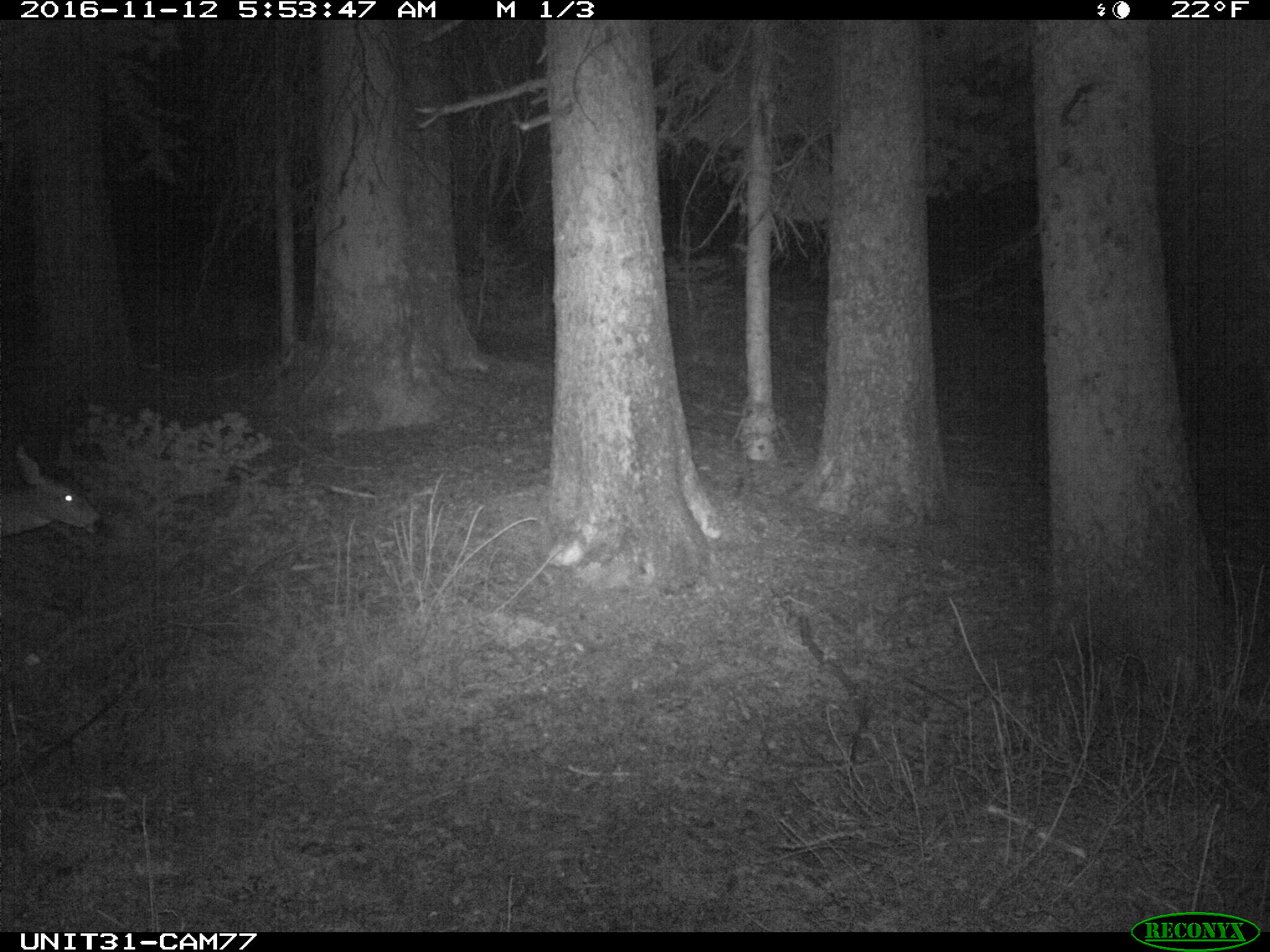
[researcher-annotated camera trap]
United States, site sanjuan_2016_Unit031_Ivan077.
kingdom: Animalia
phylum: Chordata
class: Mammalia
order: Artiodactyla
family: Cervidae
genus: Odocoileus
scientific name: Odocoileus hemionus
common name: mule deer